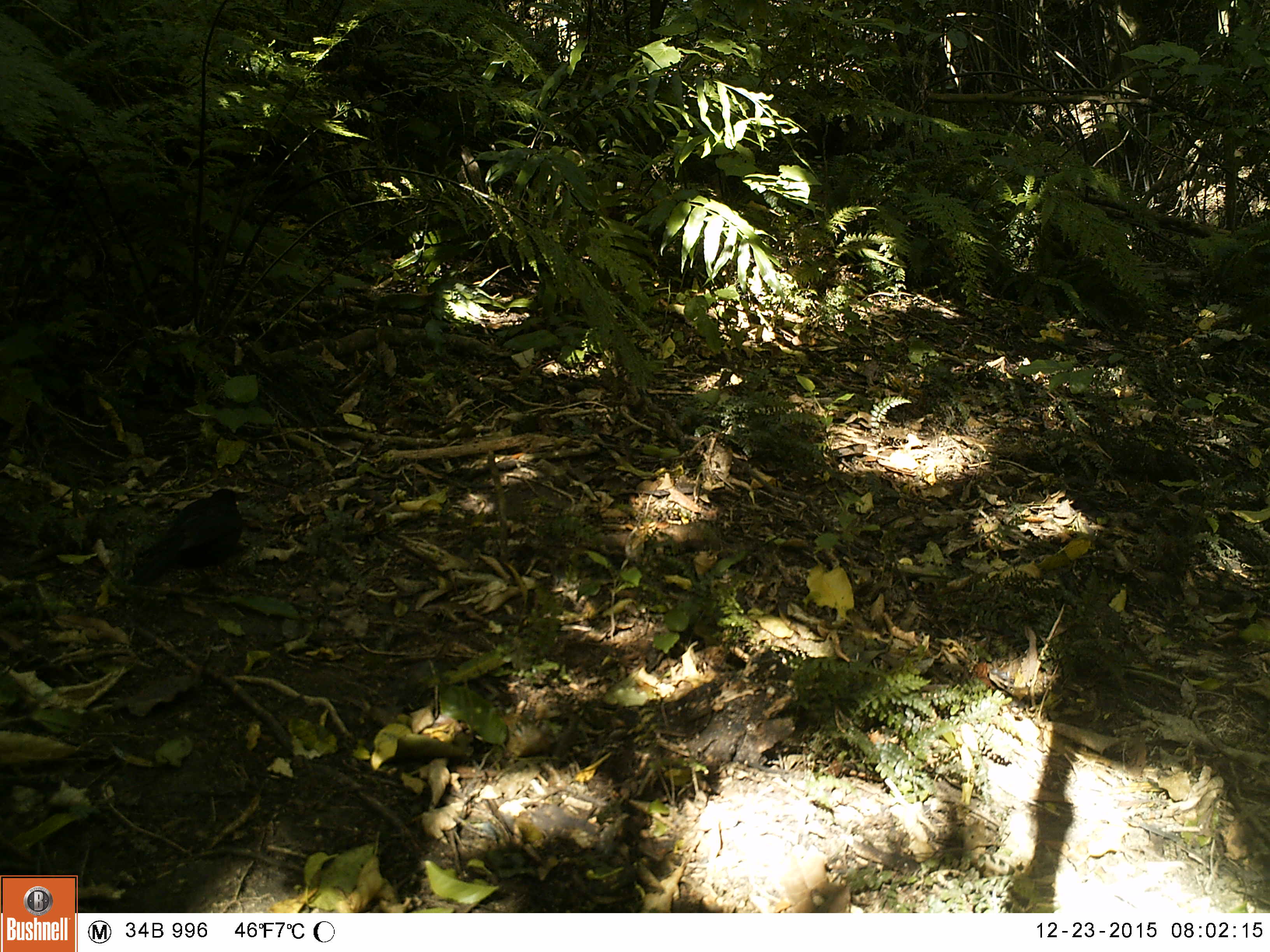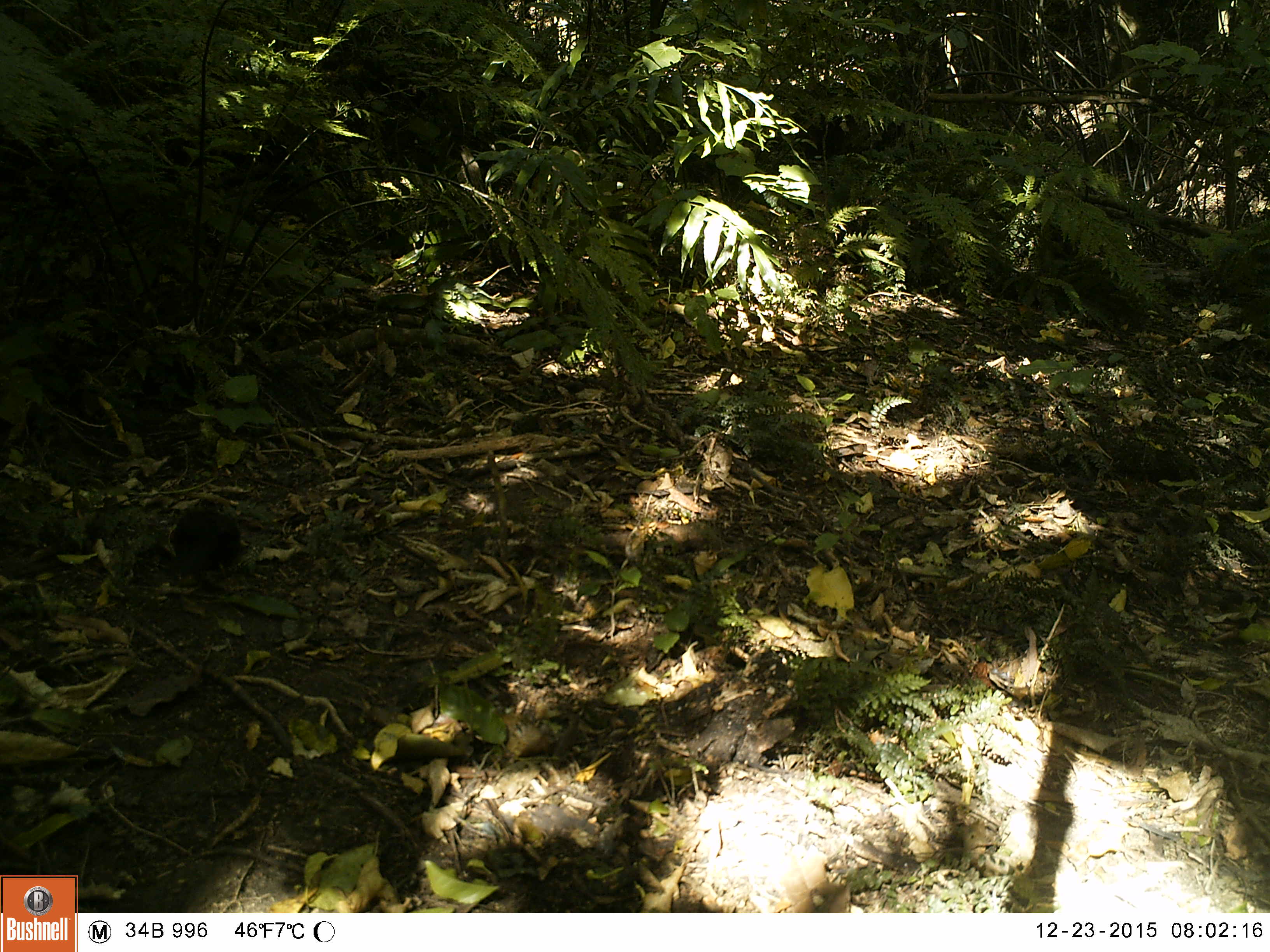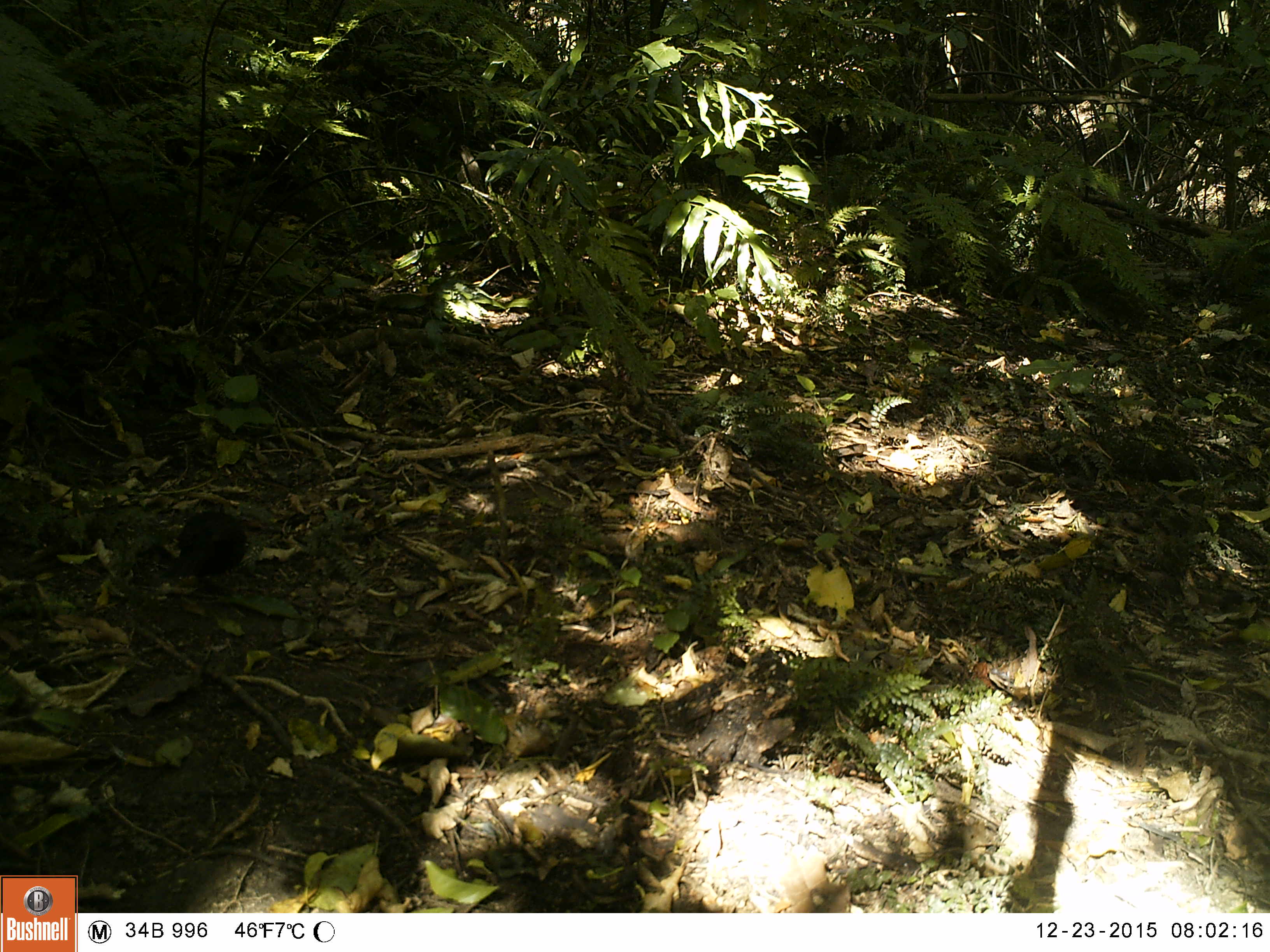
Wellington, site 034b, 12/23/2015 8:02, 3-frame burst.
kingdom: Animalia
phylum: Chordata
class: Aves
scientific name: Aves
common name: bird